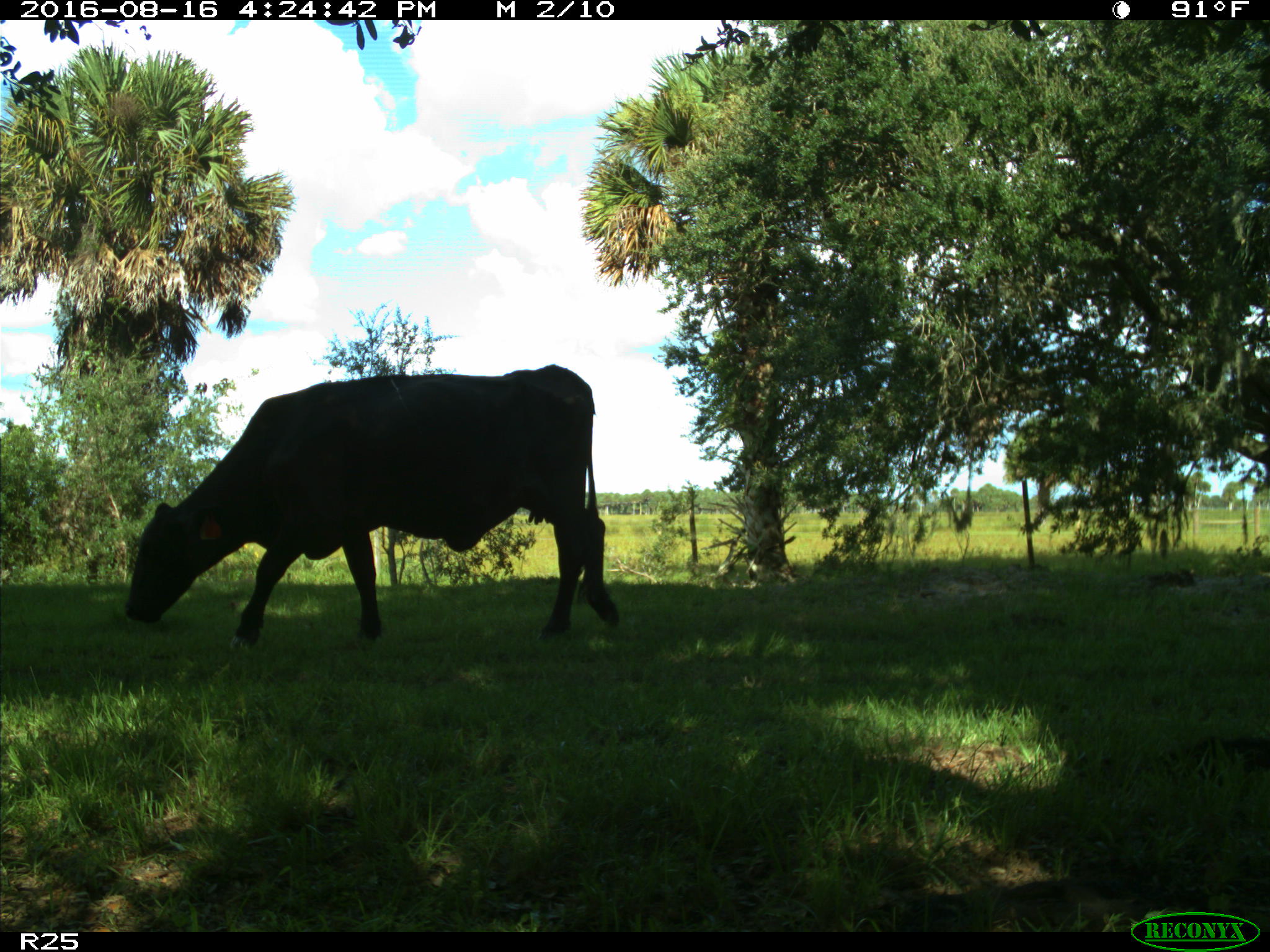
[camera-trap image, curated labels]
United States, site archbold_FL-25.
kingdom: Animalia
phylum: Chordata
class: Mammalia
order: Artiodactyla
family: Bovidae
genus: Bos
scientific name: Bos taurus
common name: domestic cow